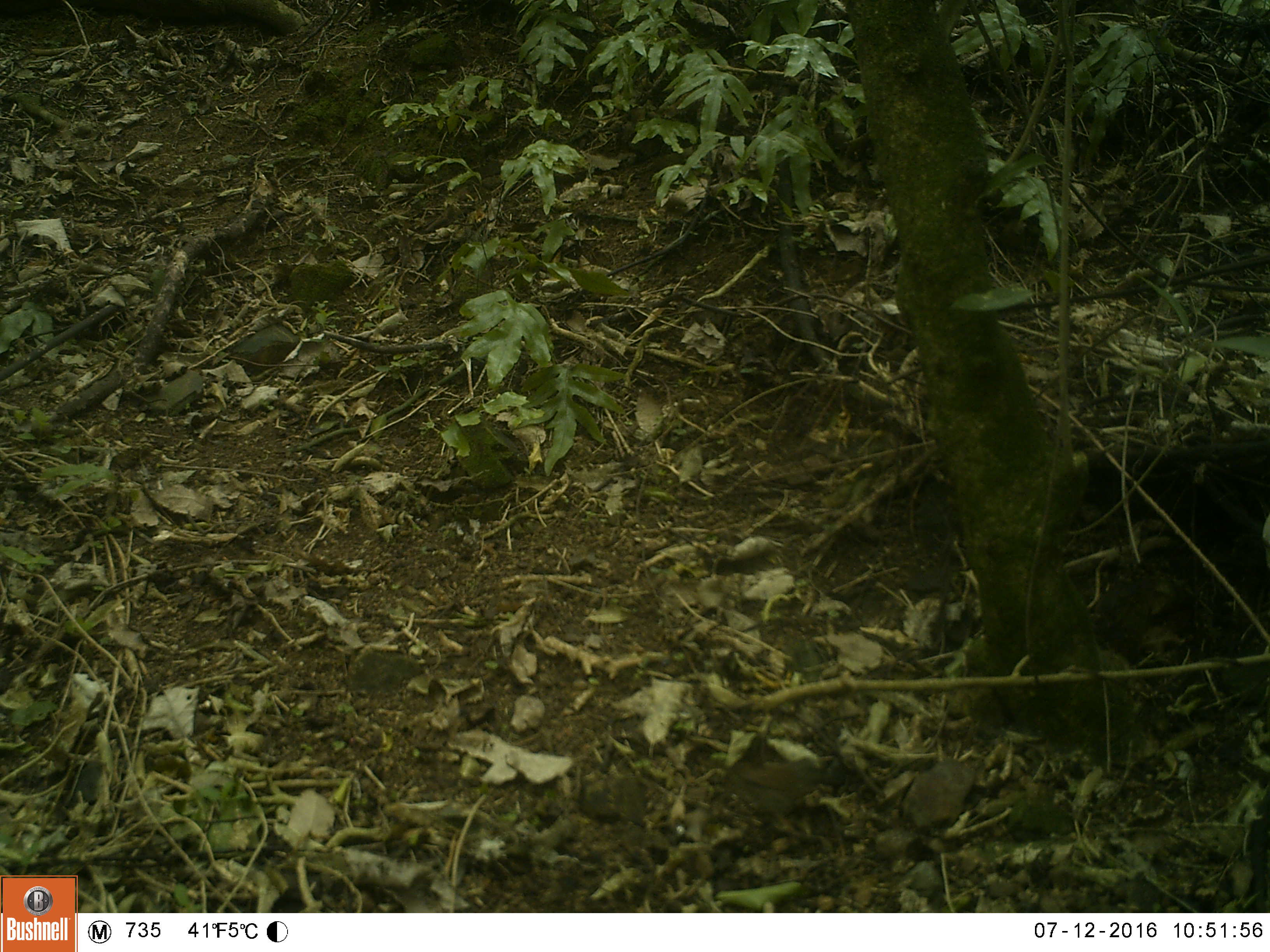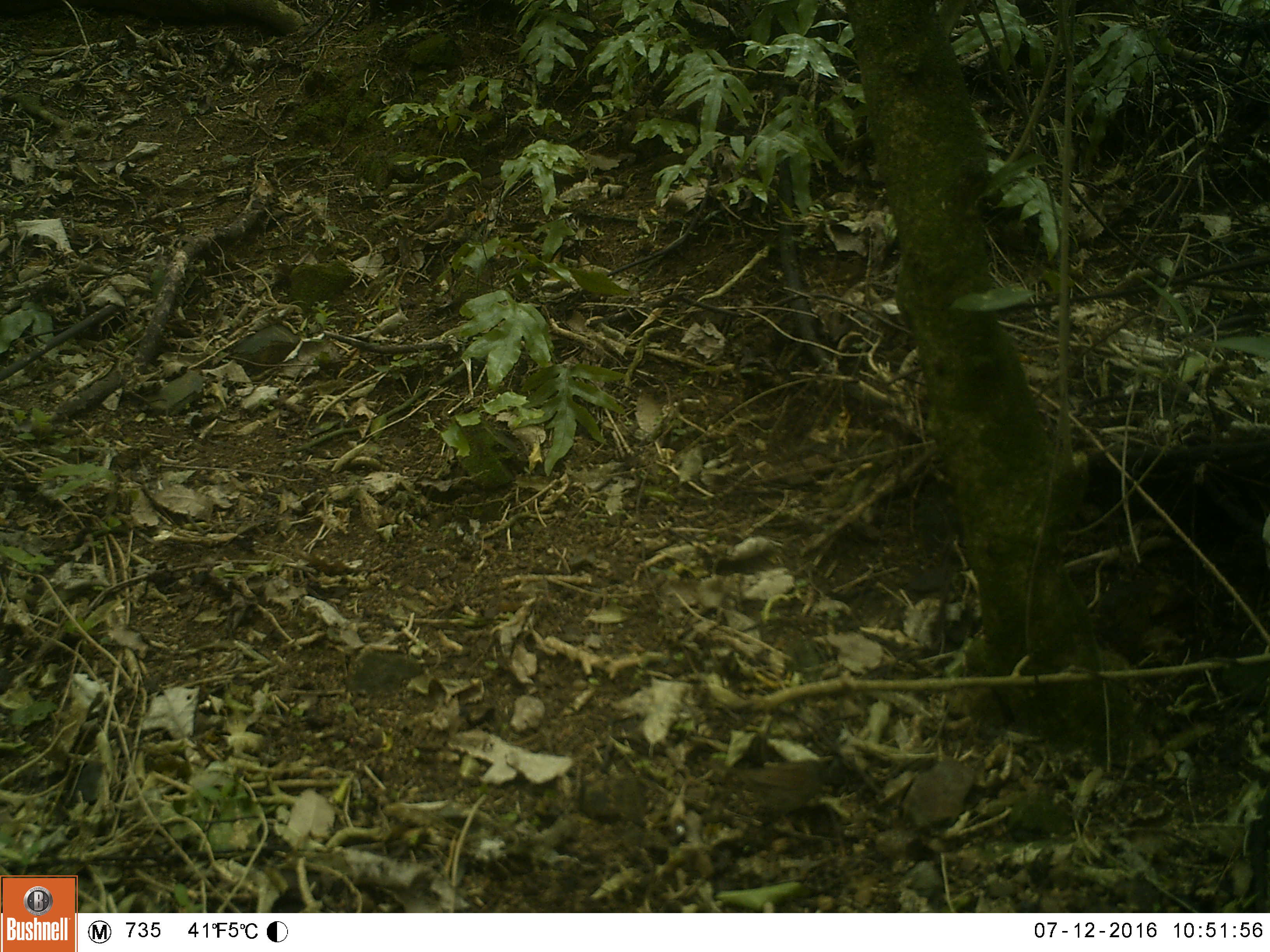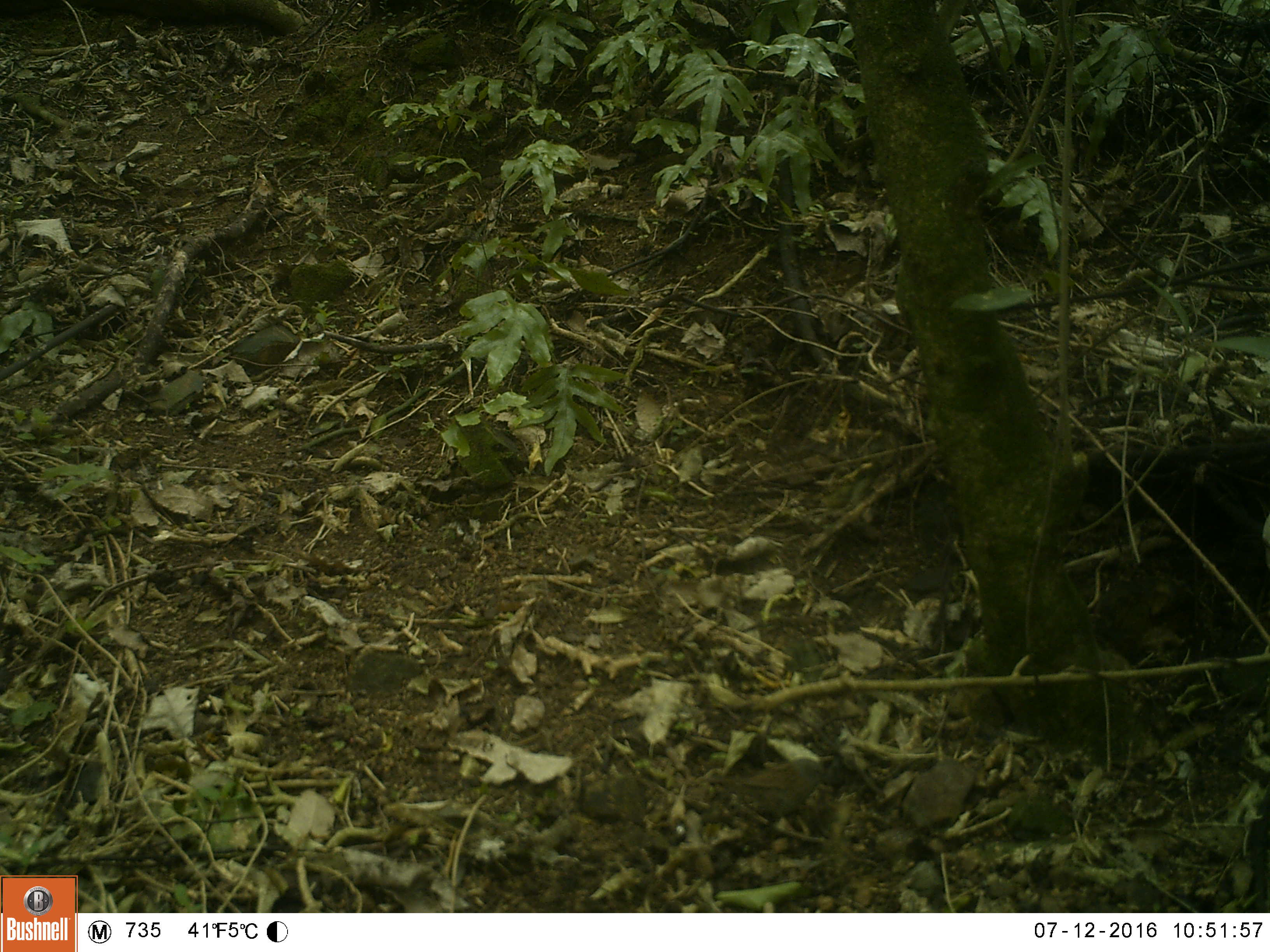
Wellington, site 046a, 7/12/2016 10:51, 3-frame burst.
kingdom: Animalia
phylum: Chordata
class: Aves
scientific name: Aves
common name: bird